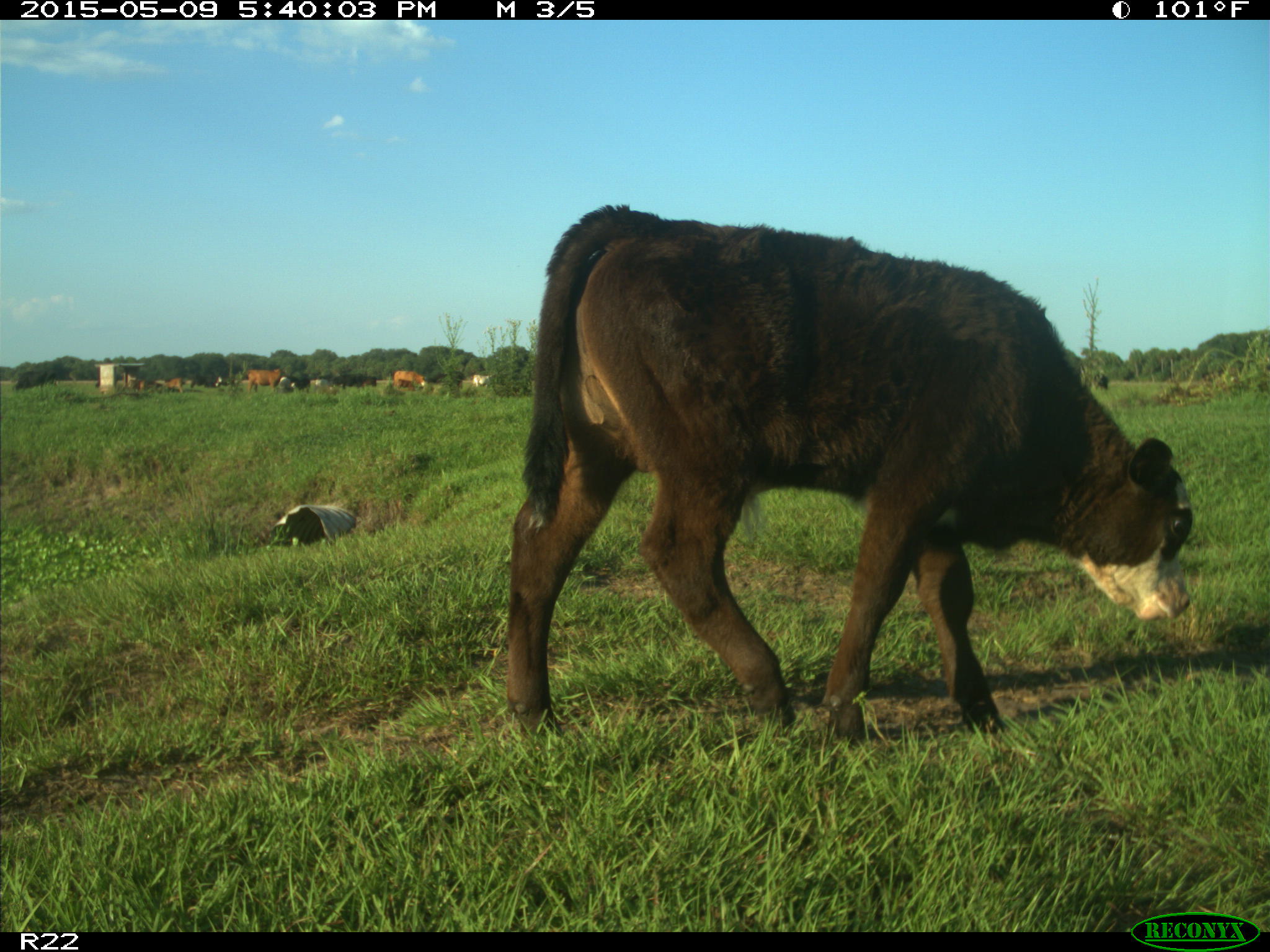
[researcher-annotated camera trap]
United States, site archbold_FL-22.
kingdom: Animalia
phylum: Chordata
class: Mammalia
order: Artiodactyla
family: Bovidae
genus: Bos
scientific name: Bos taurus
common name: domestic cow